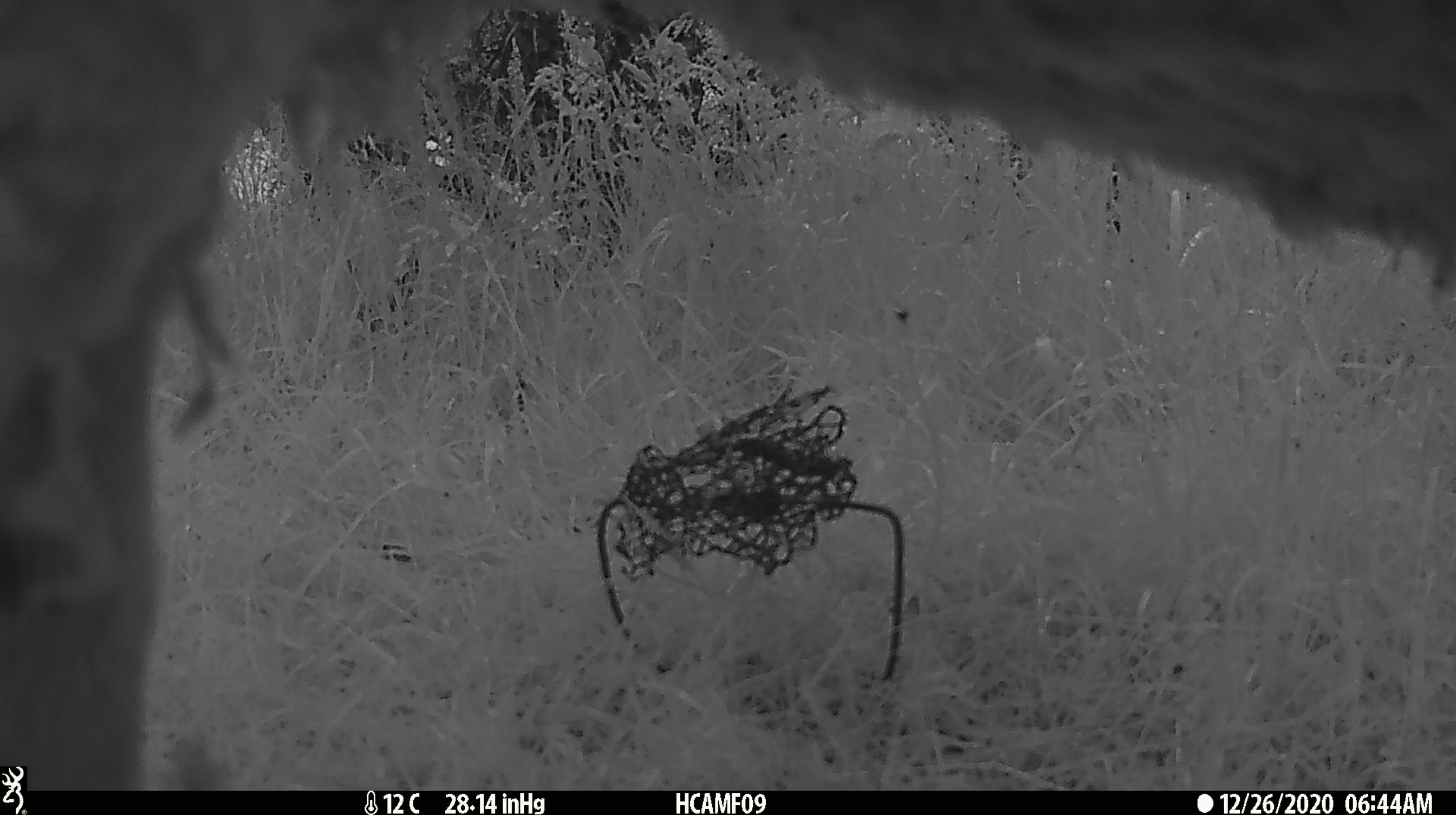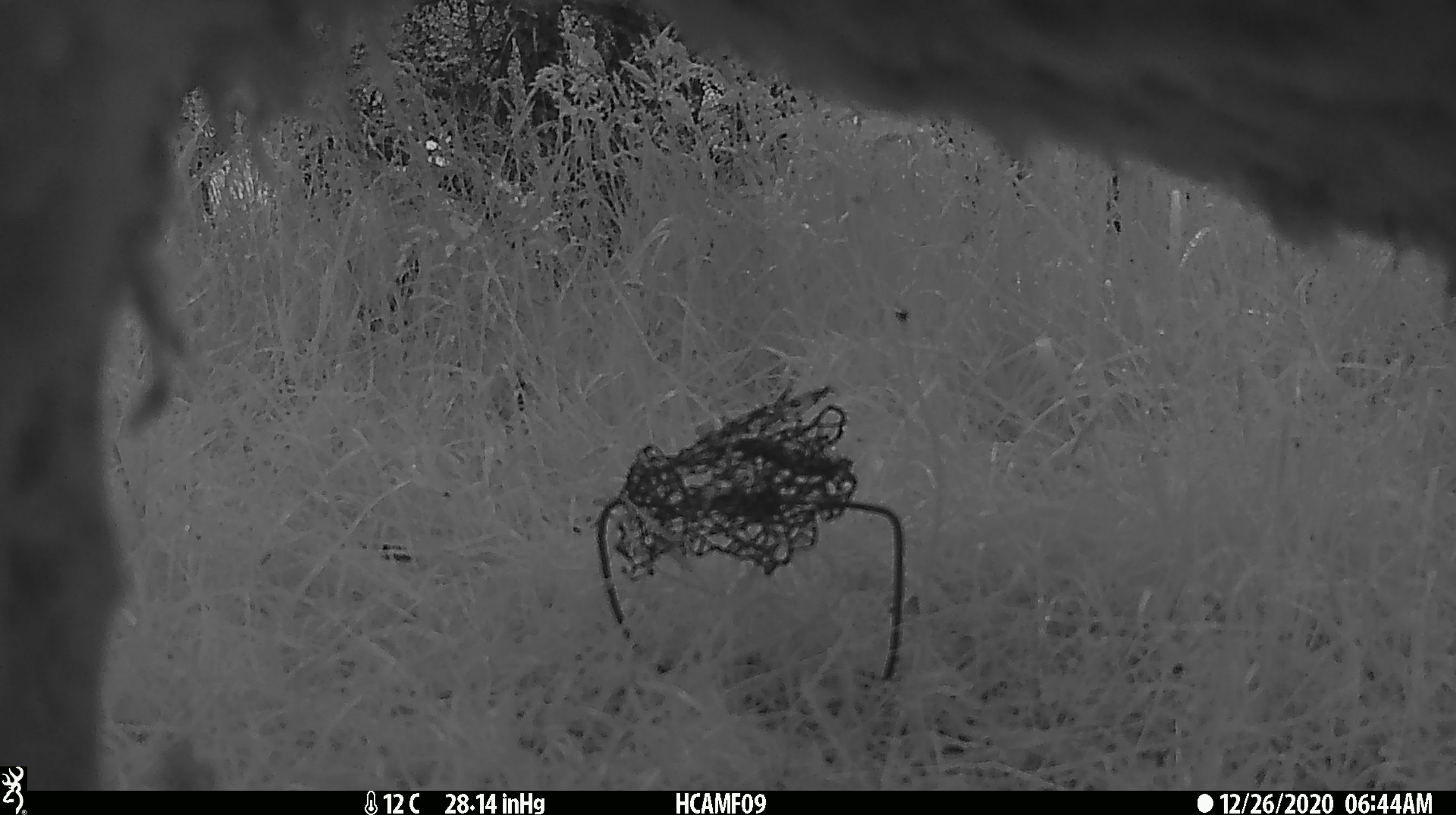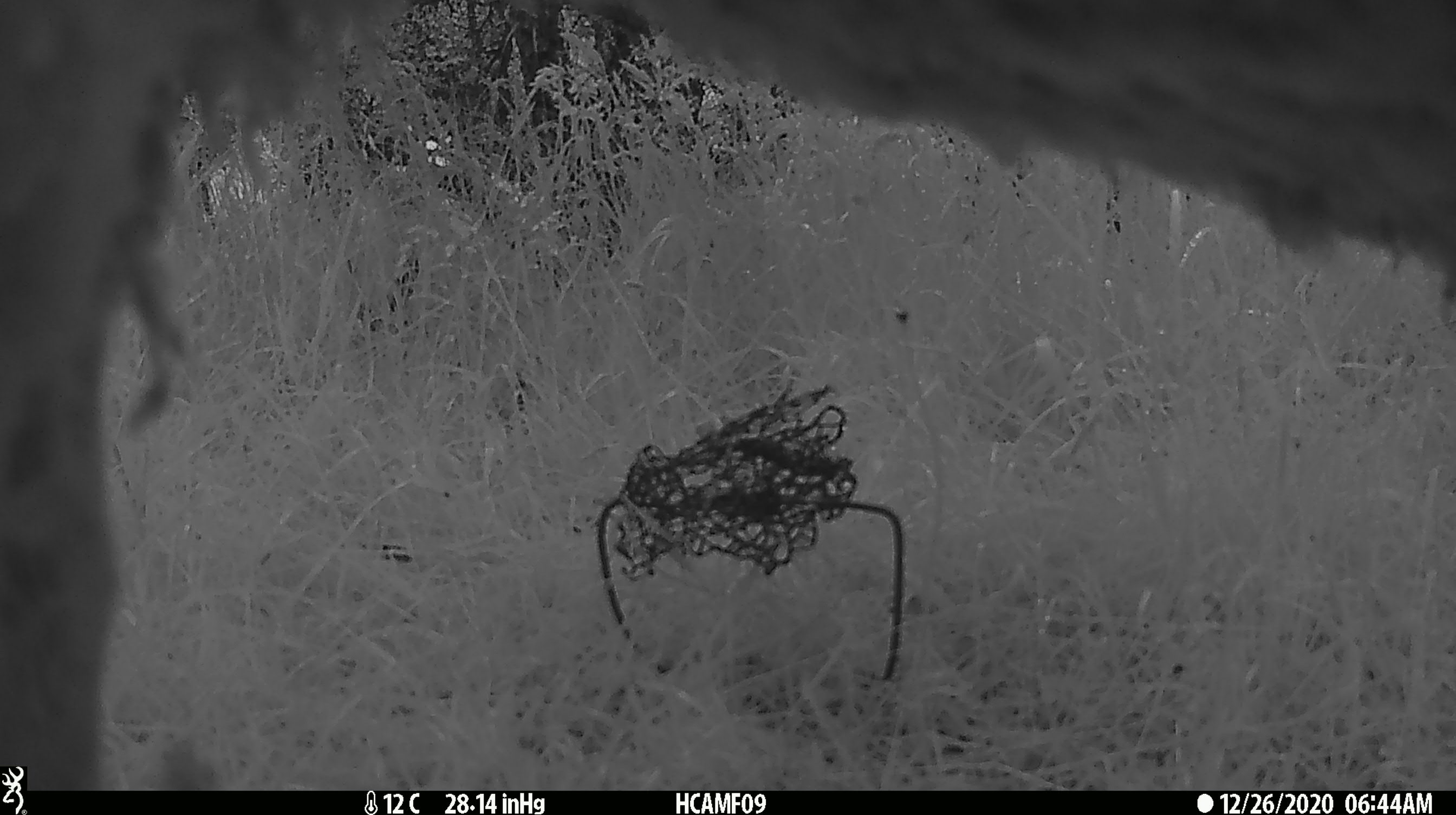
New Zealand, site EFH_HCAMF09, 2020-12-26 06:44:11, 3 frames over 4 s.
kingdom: Animalia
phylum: Chordata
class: Mammalia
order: Artiodactyla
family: Bovidae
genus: Ovis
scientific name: Ovis aries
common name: domestic sheep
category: sheep